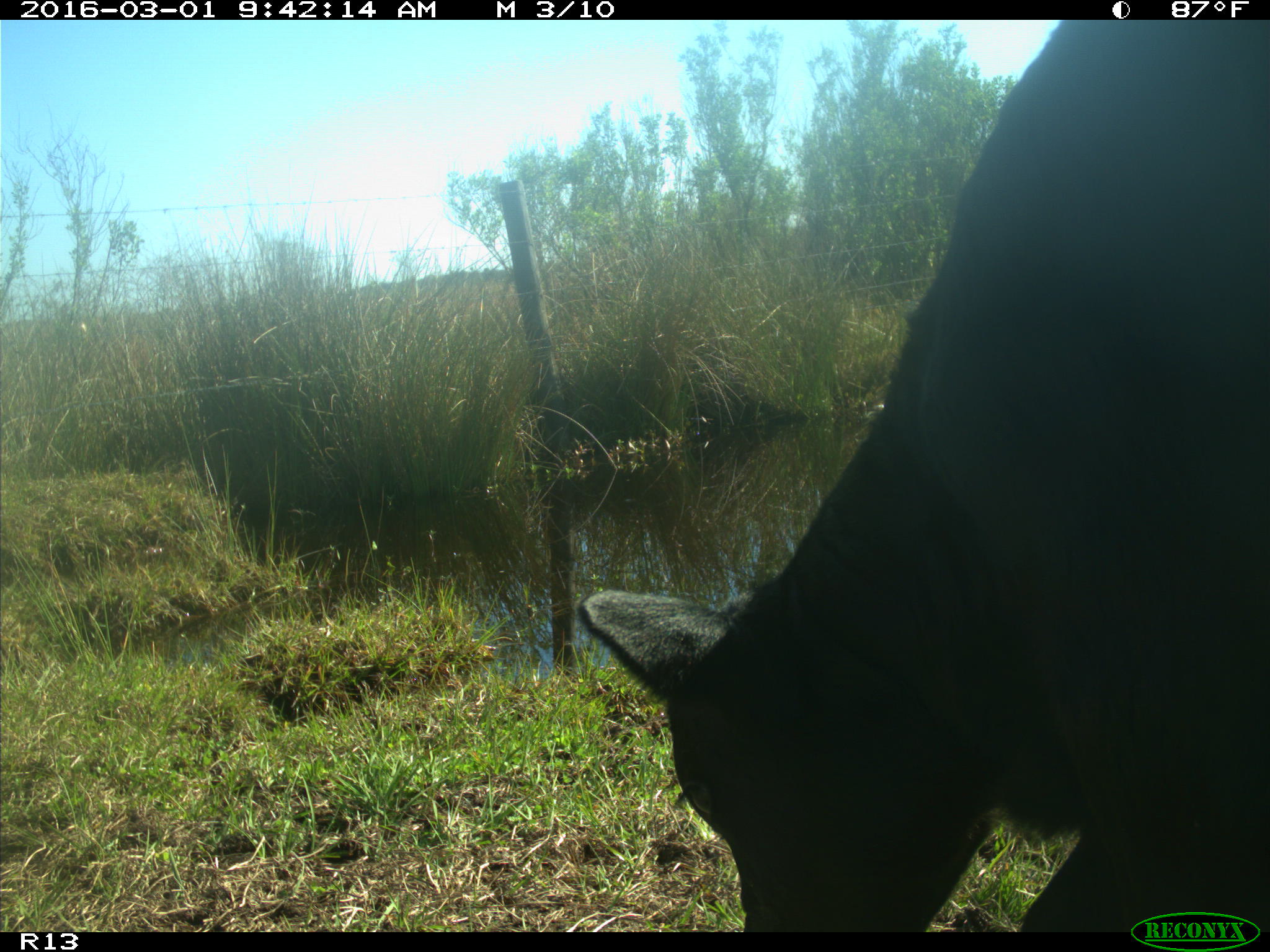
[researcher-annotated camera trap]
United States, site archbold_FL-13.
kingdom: Animalia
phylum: Chordata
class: Mammalia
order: Artiodactyla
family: Bovidae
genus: Bos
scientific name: Bos taurus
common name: domestic cow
Bos taurus (domestic cow).